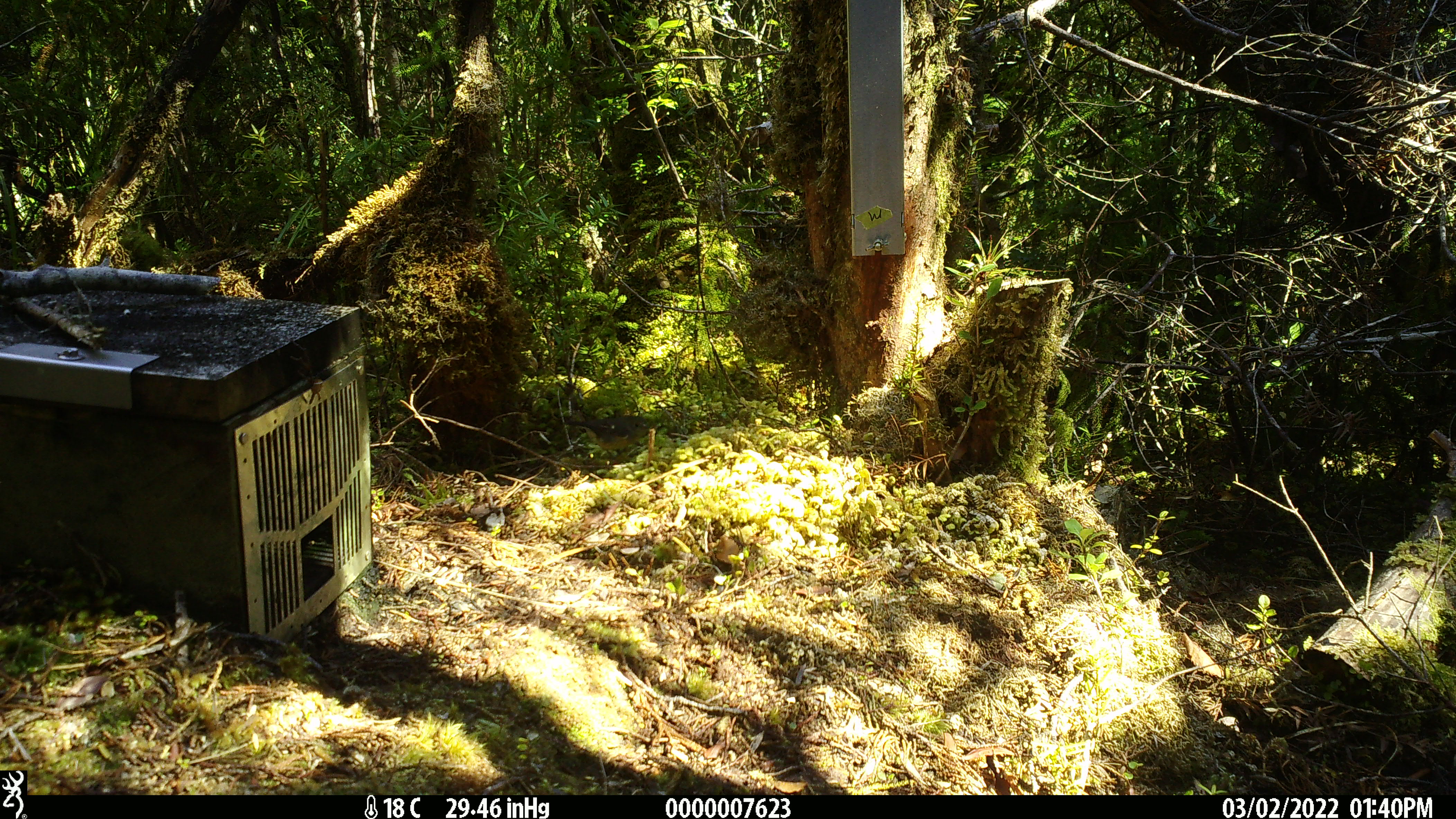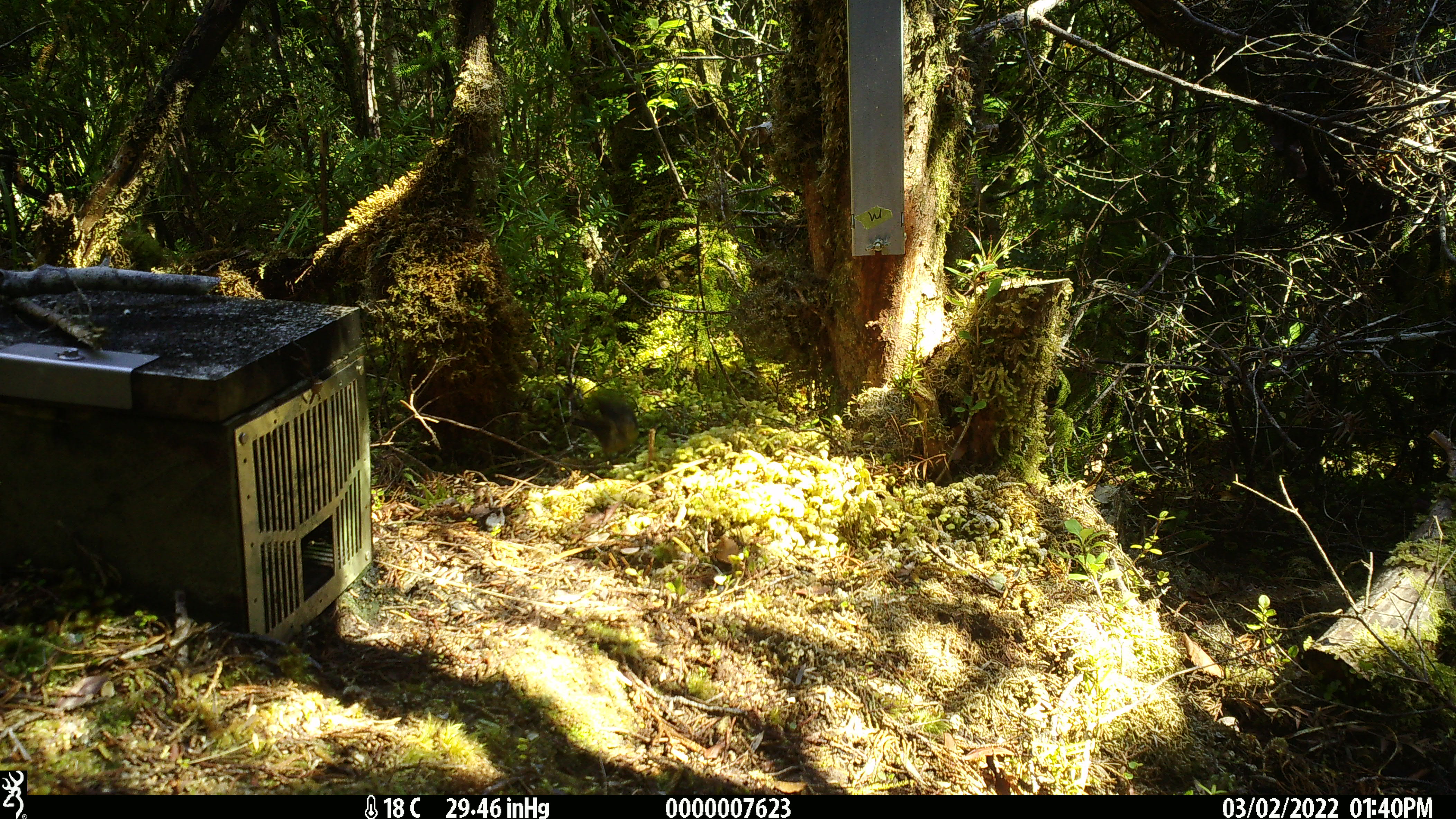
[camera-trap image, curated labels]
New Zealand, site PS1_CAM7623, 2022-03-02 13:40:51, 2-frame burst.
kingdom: Animalia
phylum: Chordata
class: Aves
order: Passeriformes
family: Petroicidae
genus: Petroica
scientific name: Petroica macrocephala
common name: tomtit